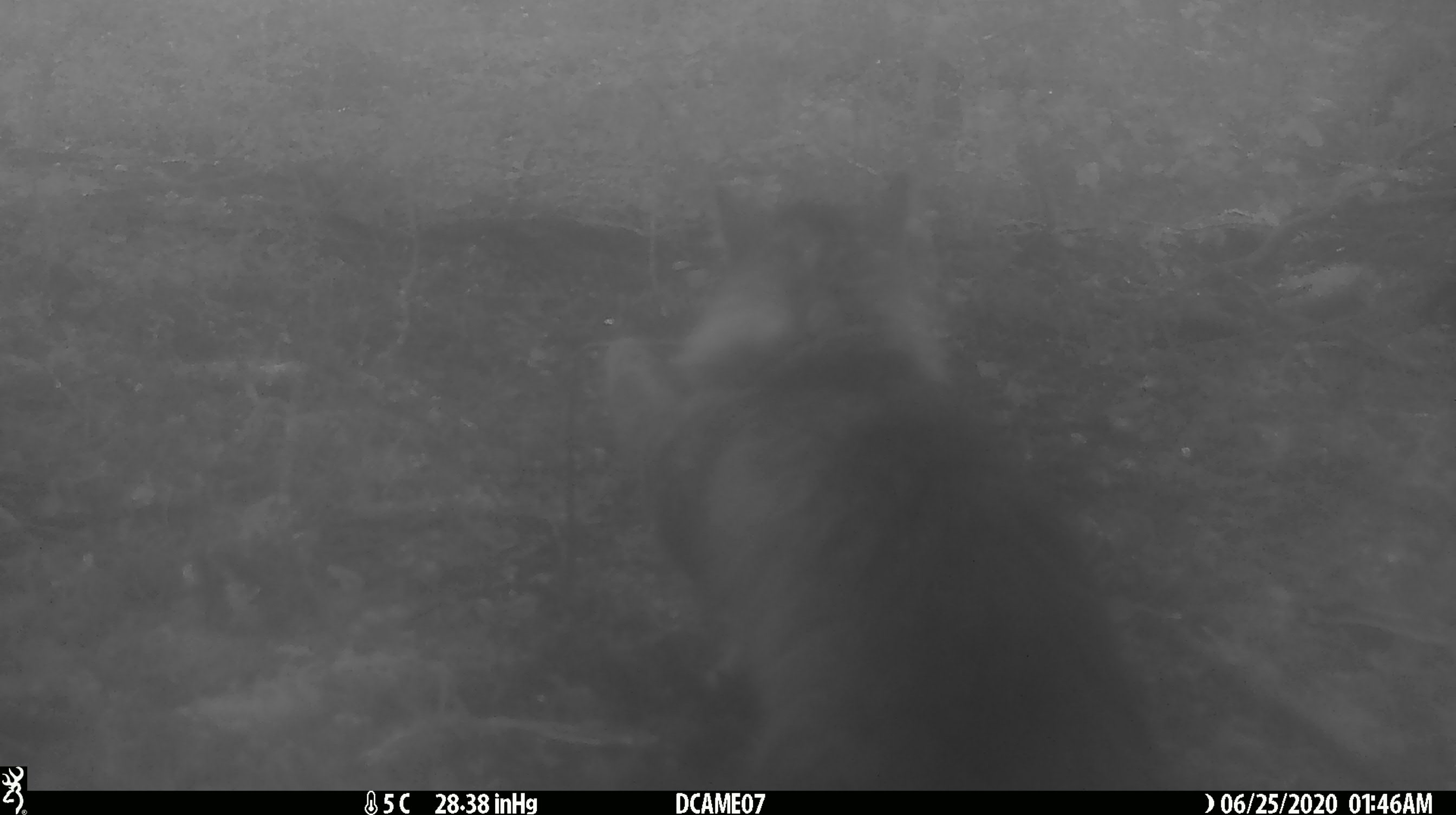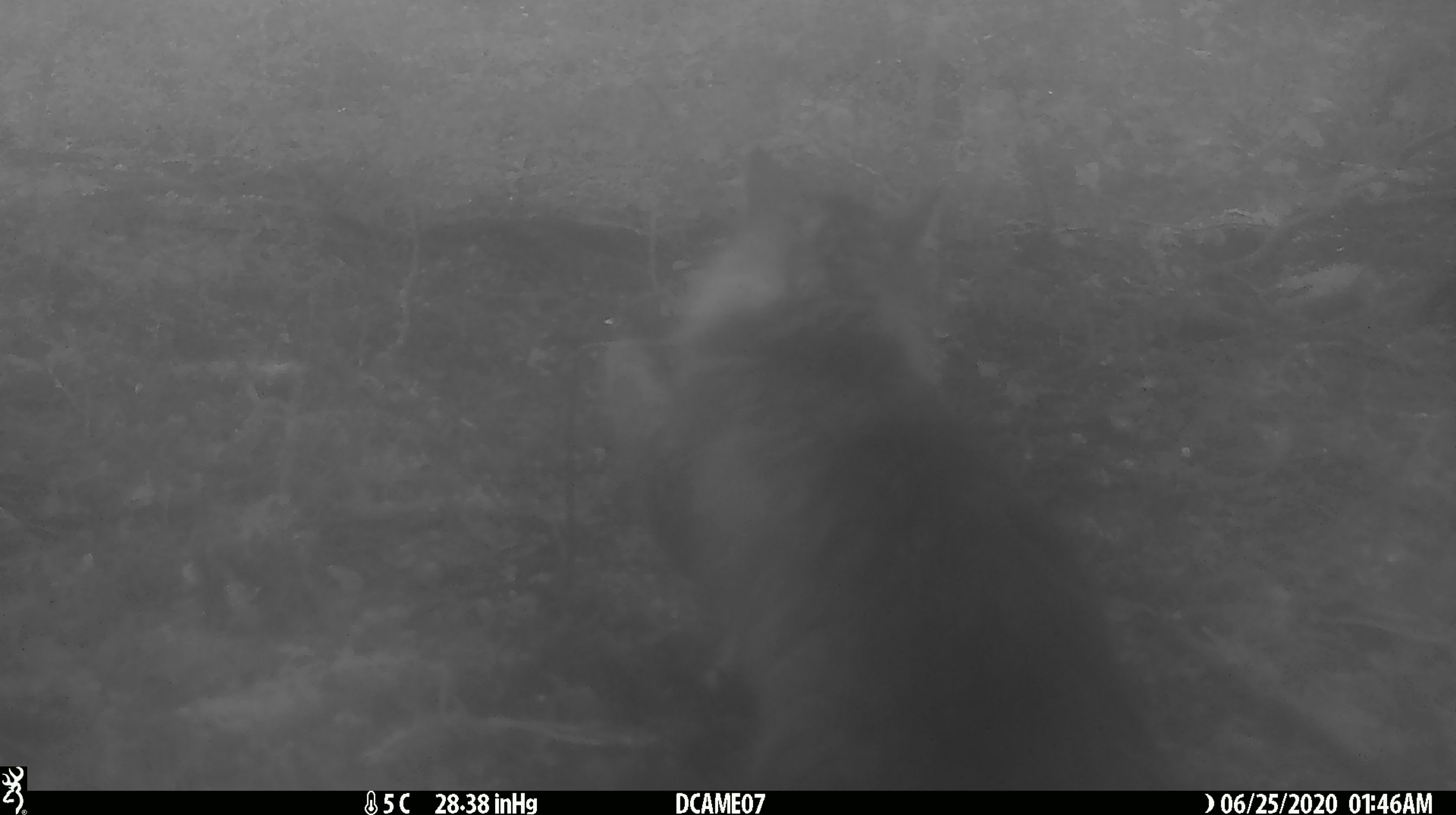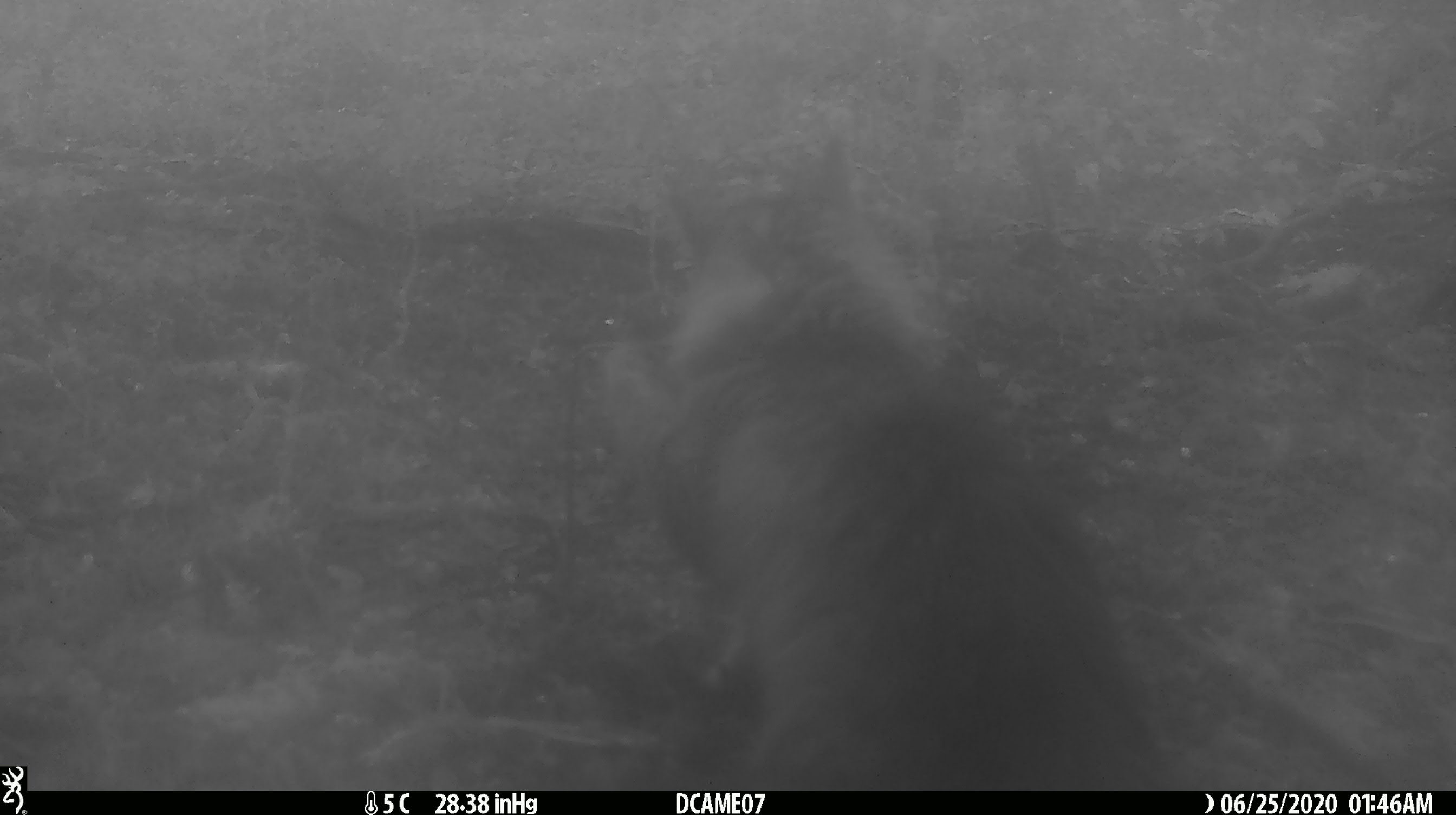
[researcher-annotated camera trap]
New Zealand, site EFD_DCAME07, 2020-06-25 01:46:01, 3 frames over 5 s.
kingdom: Animalia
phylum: Chordata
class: Mammalia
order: Carnivora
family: Felidae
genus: Felis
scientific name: Felis catus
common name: domestic cat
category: cat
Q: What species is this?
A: Cat (domestic cat) (Felis catus).